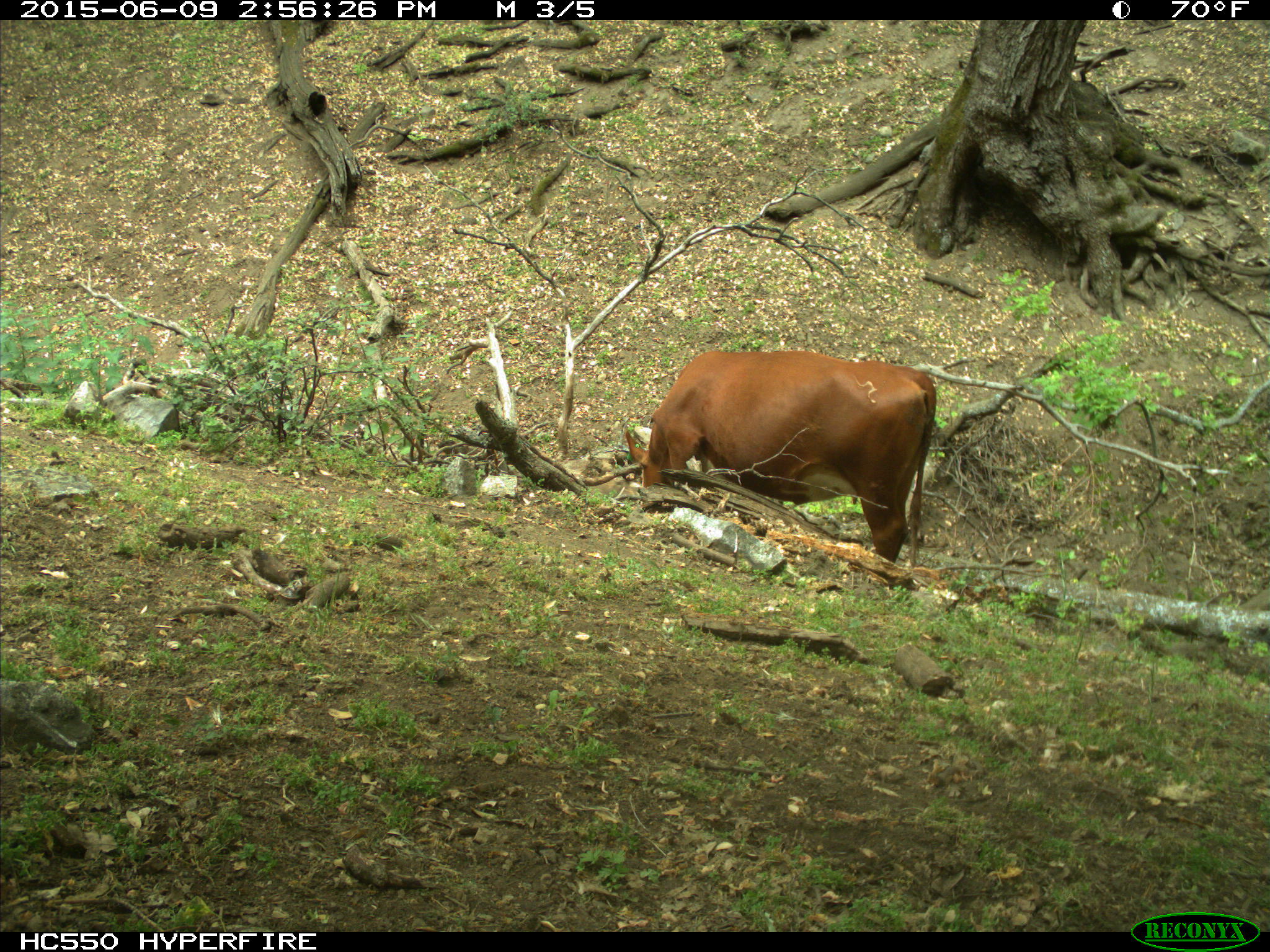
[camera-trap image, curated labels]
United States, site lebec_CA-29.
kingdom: Animalia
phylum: Chordata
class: Mammalia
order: Artiodactyla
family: Bovidae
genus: Bos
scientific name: Bos taurus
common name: domestic cow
Bos taurus (domestic cow).